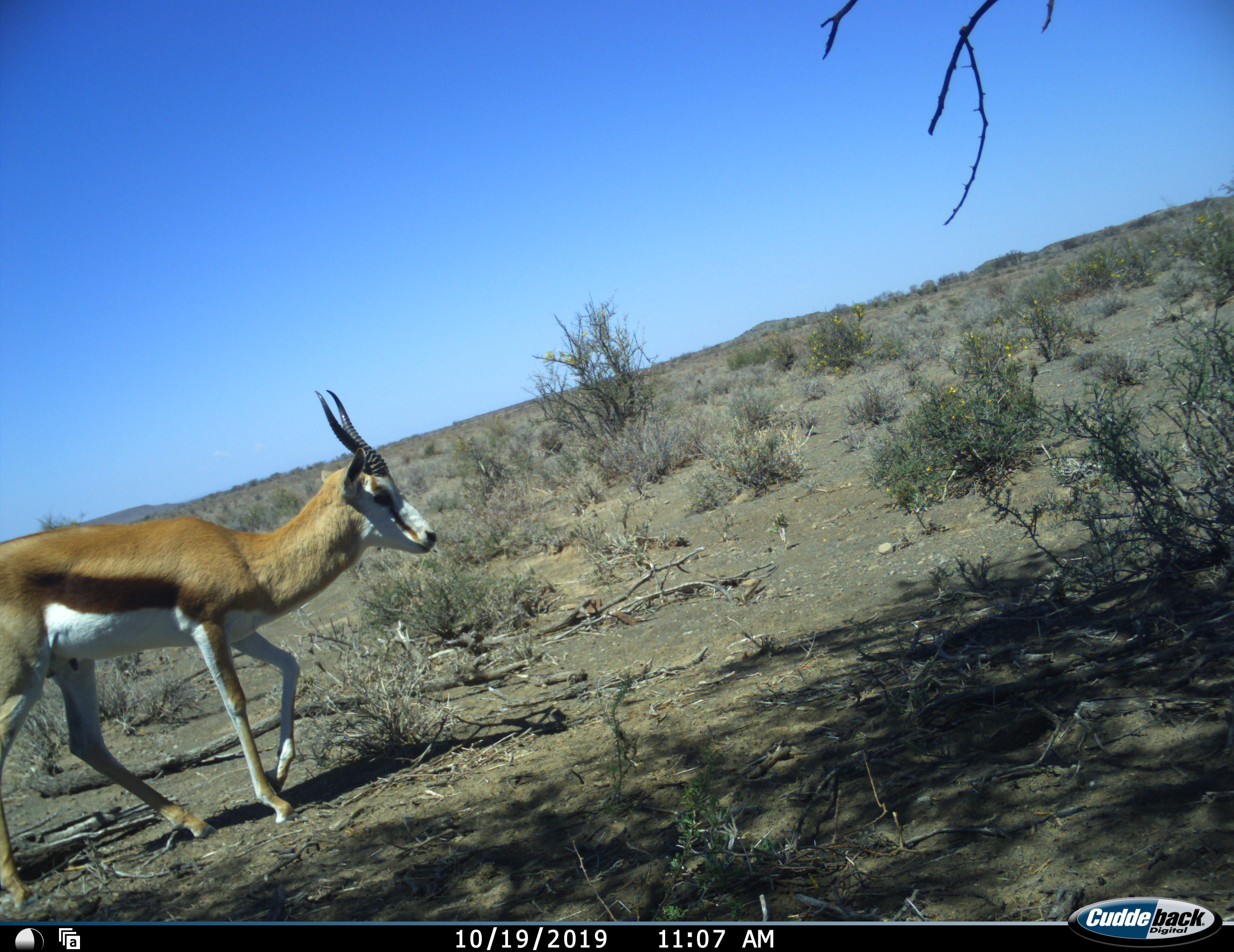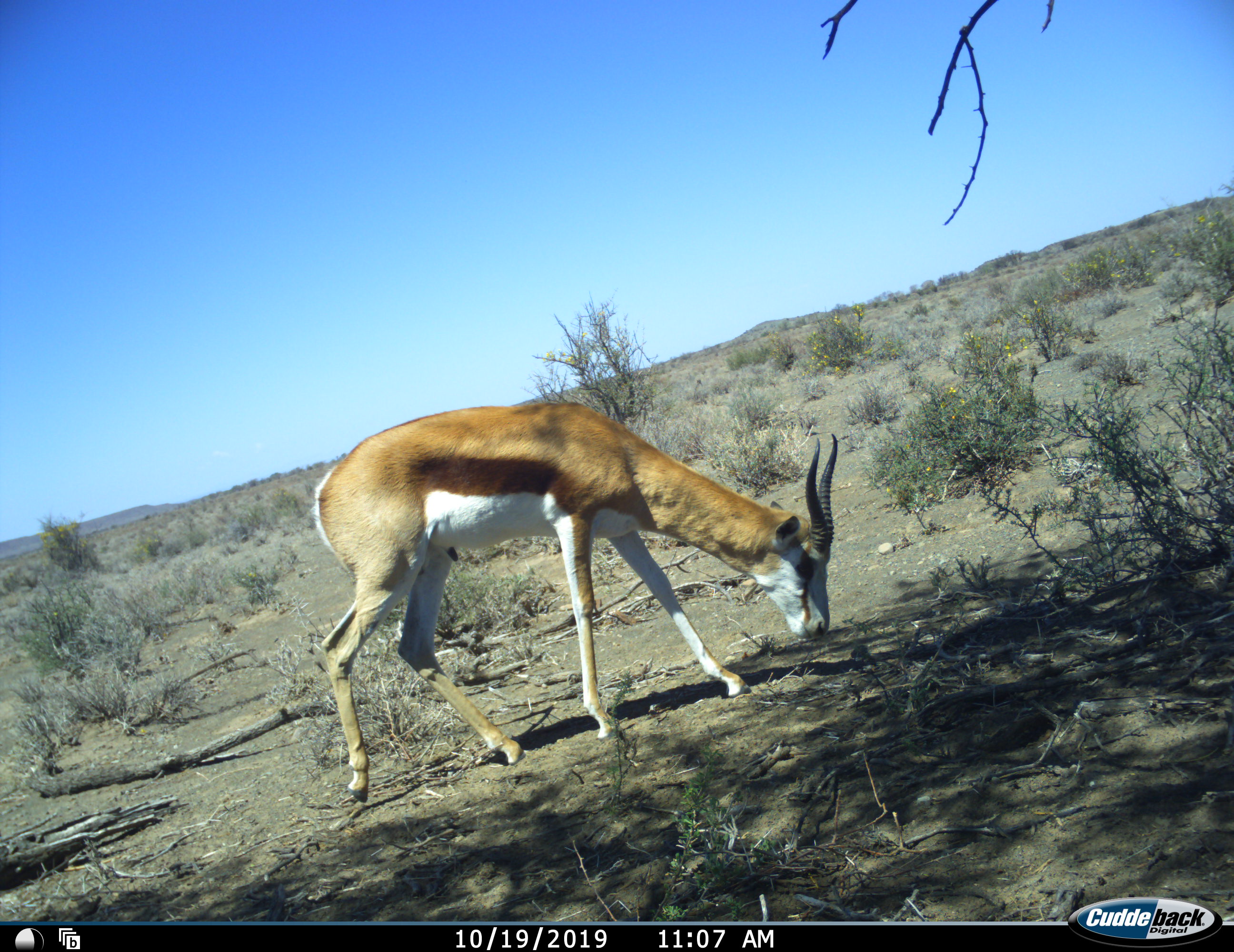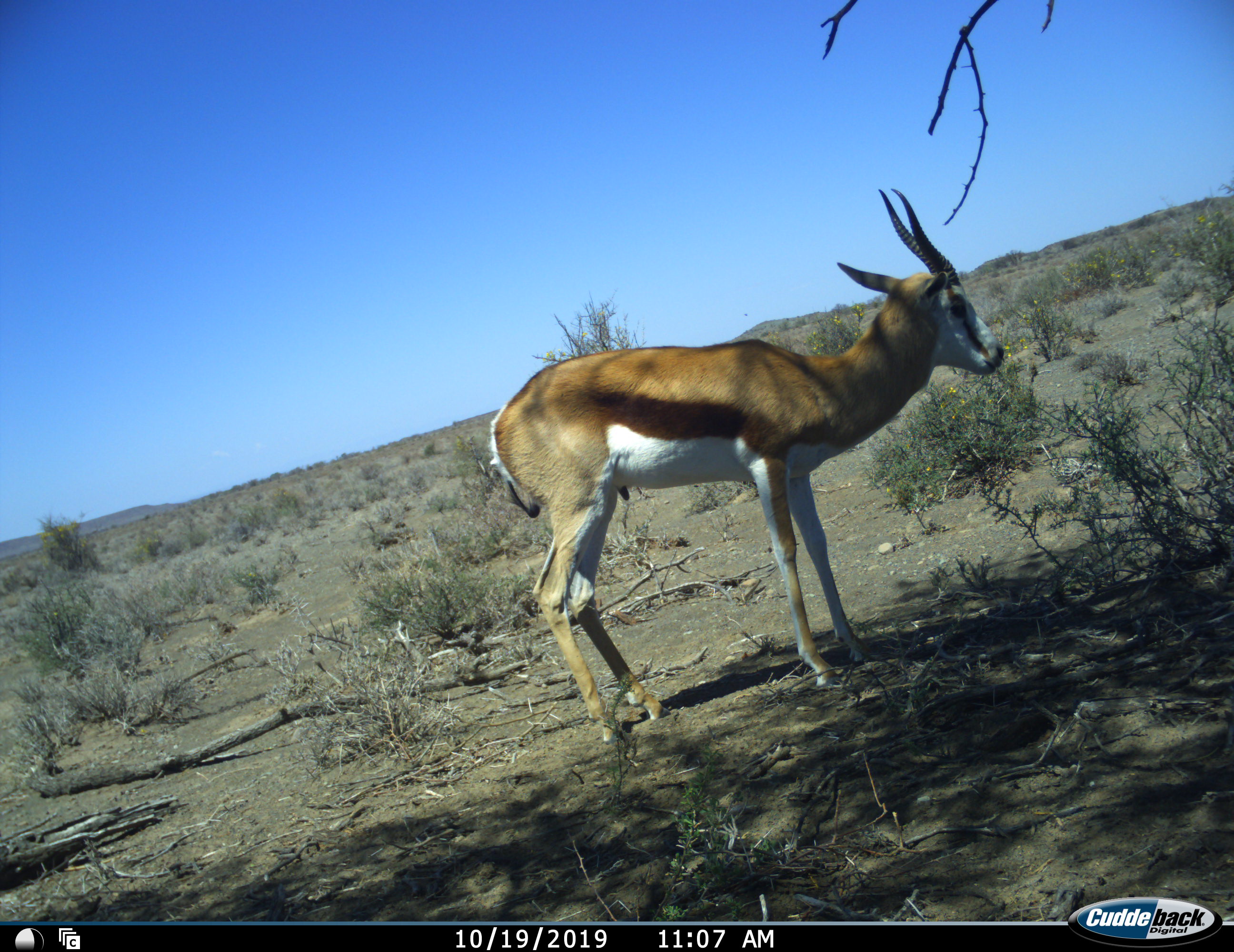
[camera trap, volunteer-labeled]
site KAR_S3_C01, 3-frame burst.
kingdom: Animalia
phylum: Chordata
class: Mammalia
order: Artiodactyla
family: Bovidae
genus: Antidorcas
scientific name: Antidorcas marsupialis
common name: springbok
Springbok (Antidorcas marsupialis), count 1. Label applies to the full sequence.